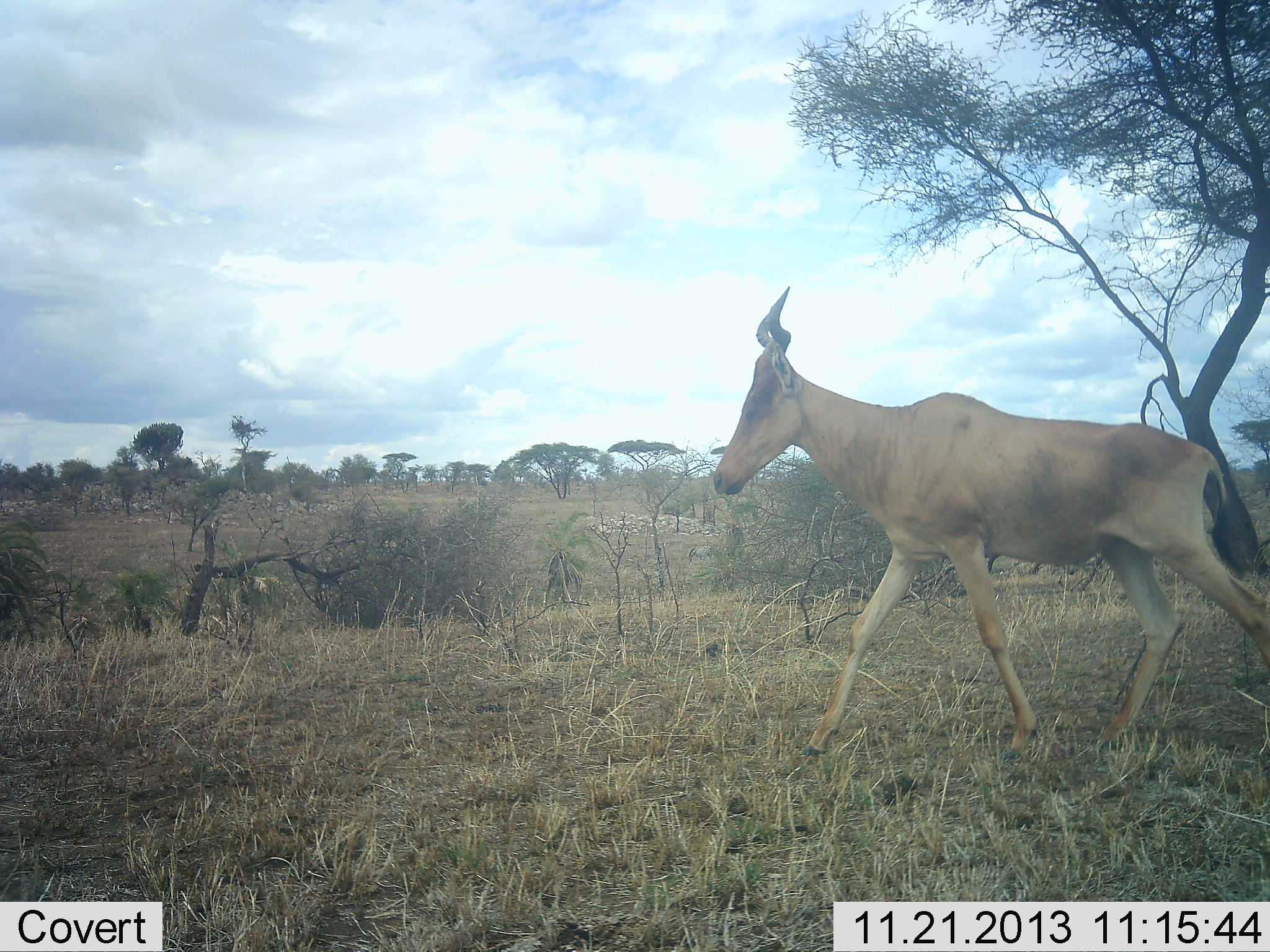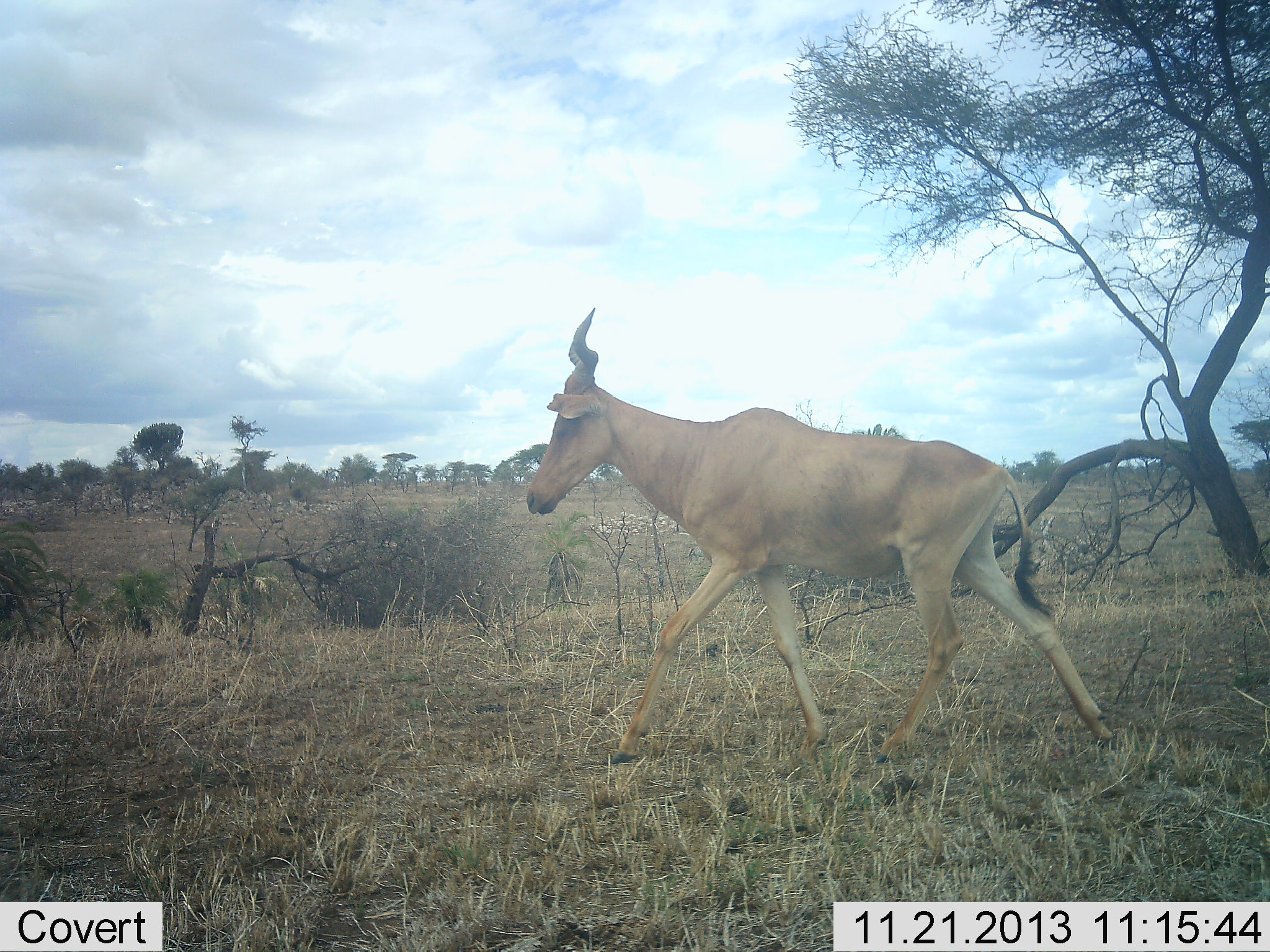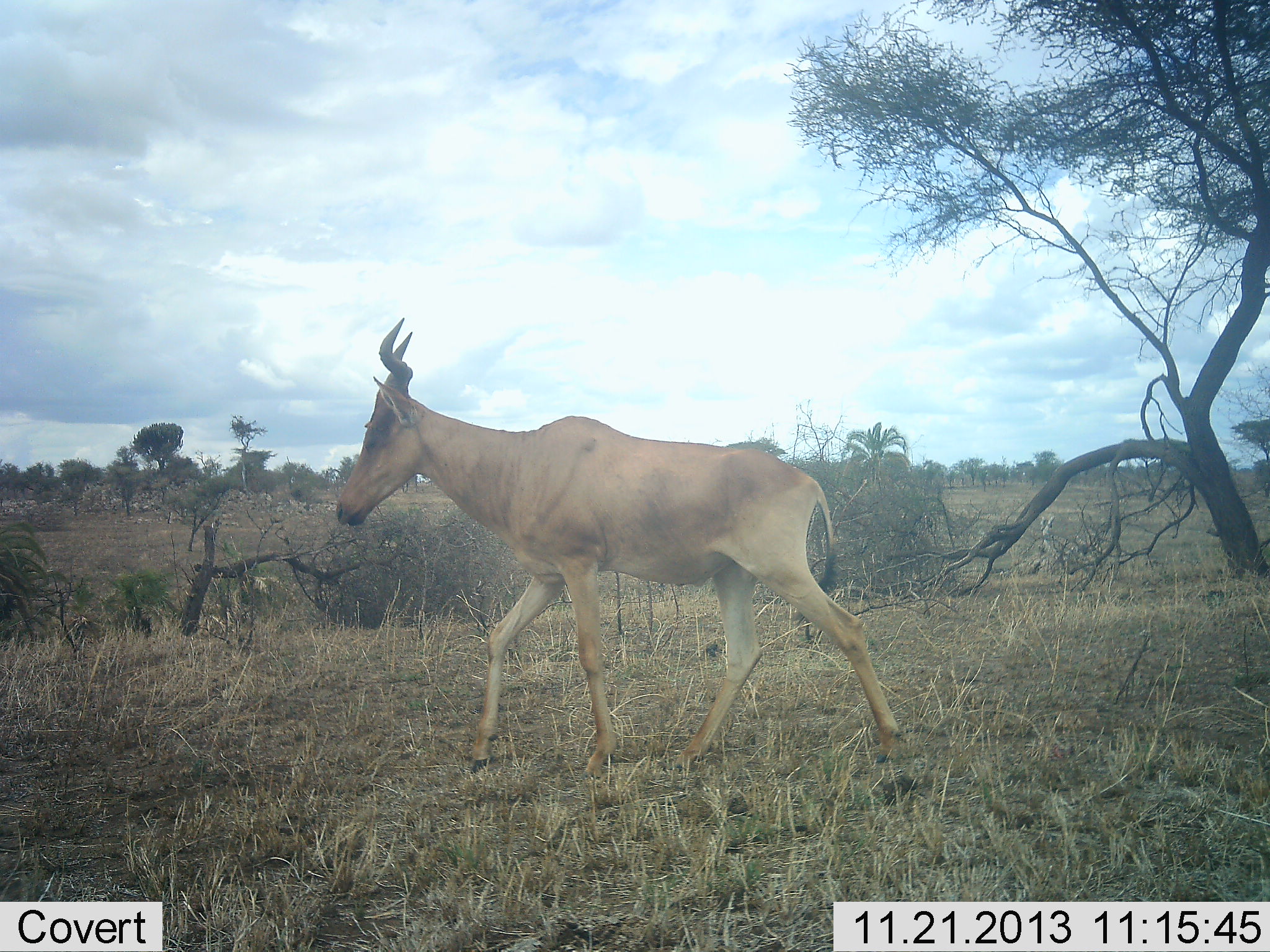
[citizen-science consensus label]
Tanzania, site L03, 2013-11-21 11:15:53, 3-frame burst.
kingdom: Animalia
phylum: Chordata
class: Mammalia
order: Artiodactyla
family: Bovidae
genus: Alcelaphus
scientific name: Alcelaphus buselaphus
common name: hartebeest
Hartebeest (Alcelaphus buselaphus), count 1. Behavior (volunteer vote fractions): standing 0%, resting 0%, moving 100%, interacting 0%. Young present (vote fraction): 0%. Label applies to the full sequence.